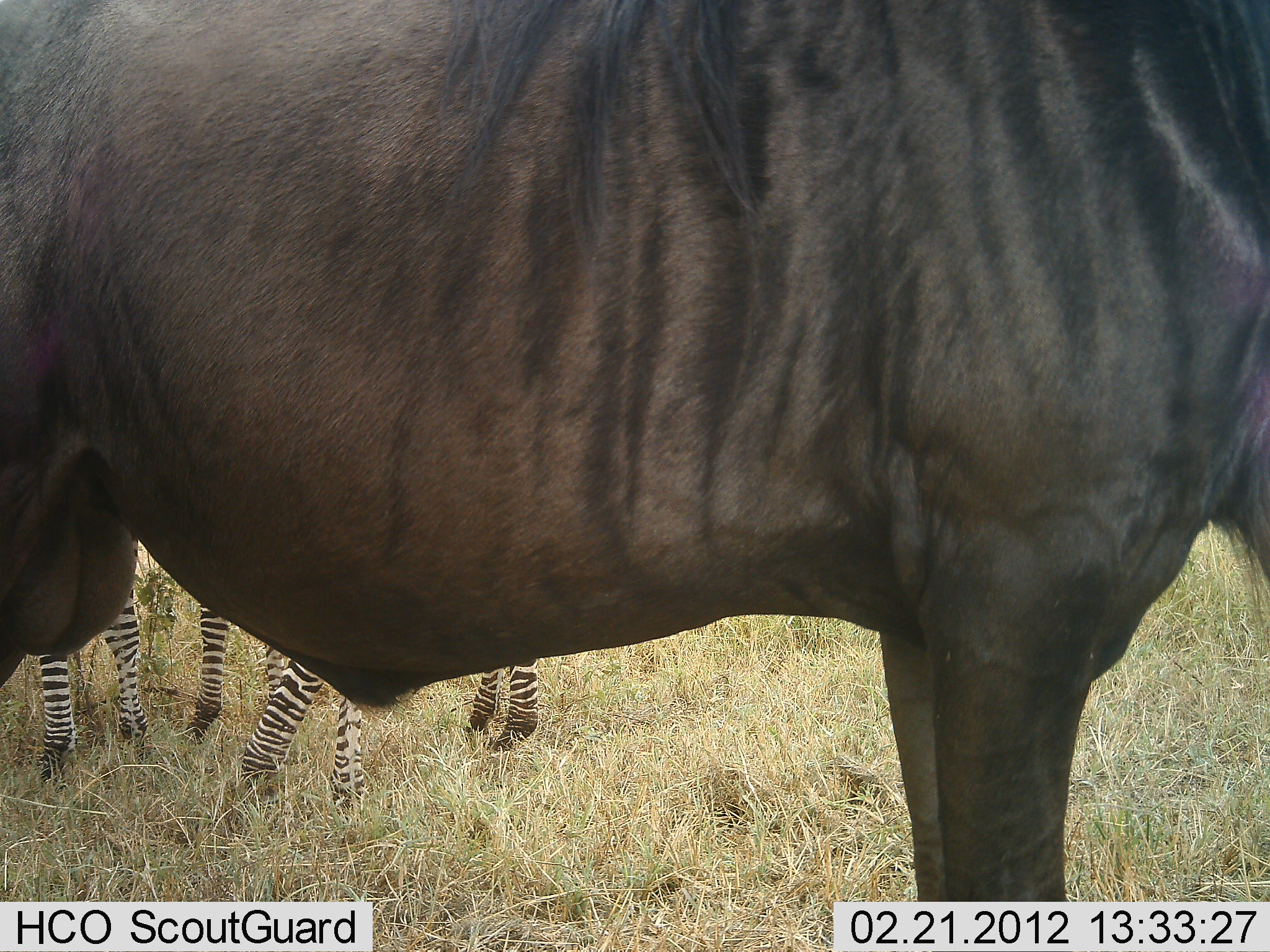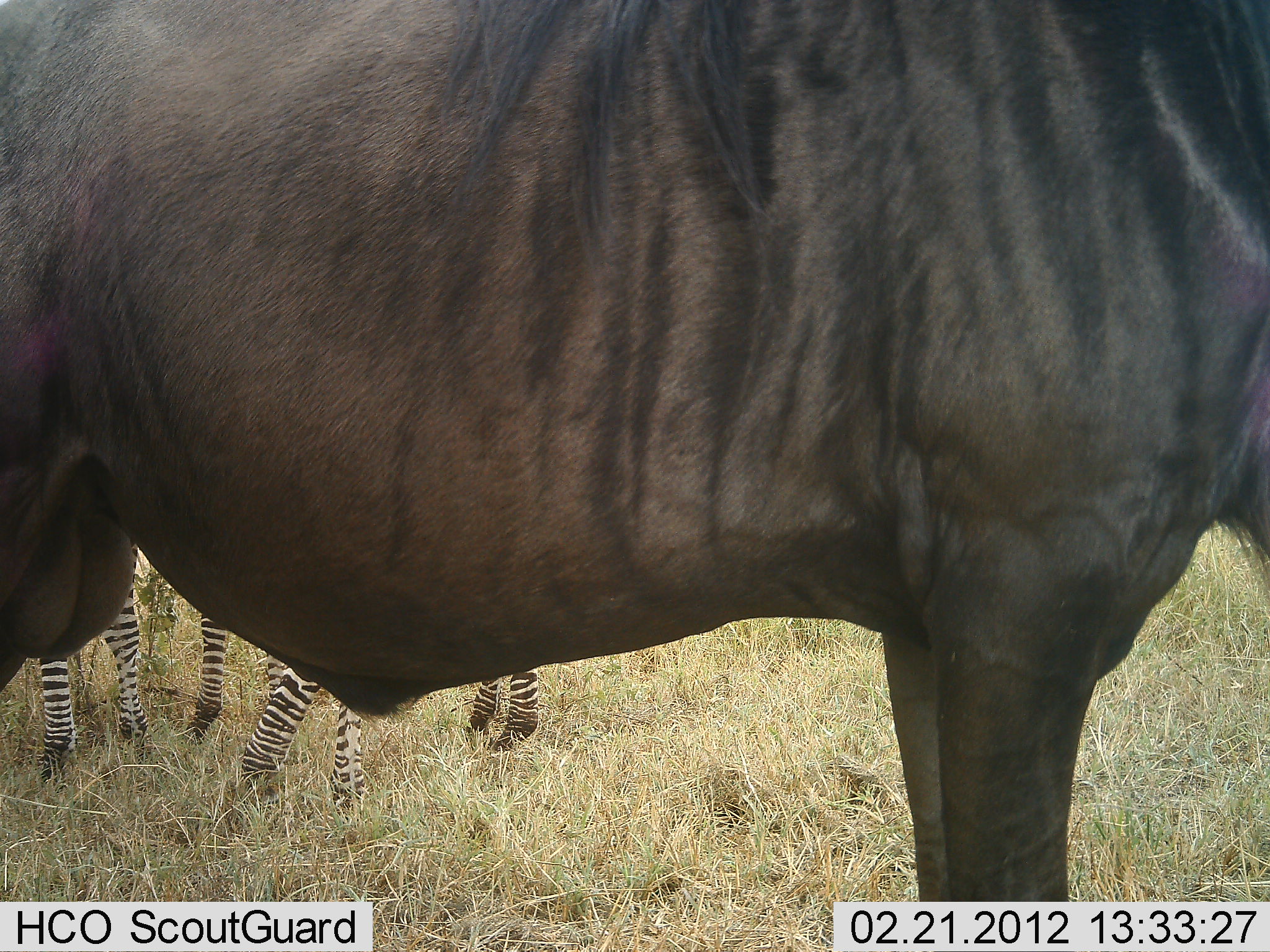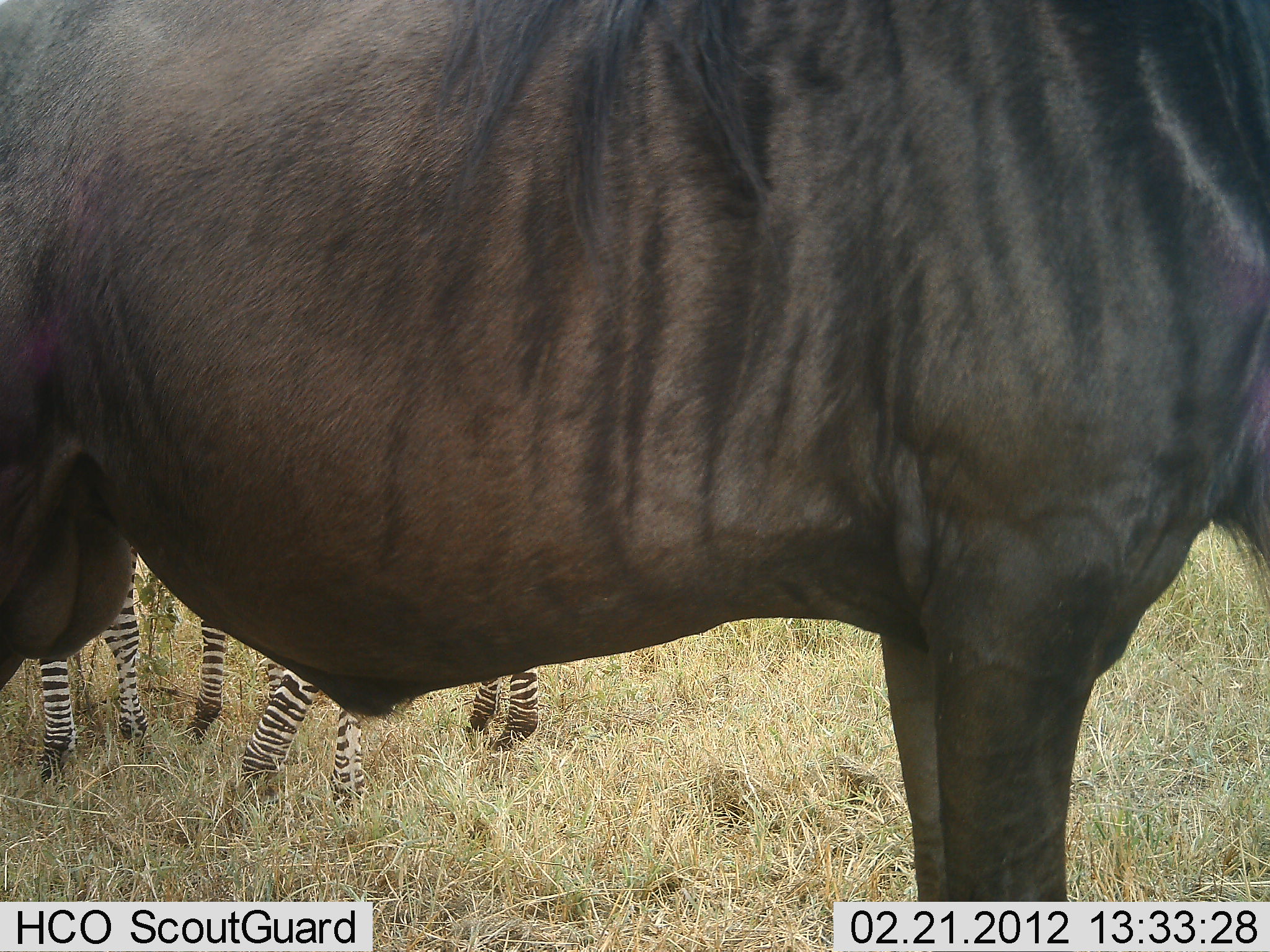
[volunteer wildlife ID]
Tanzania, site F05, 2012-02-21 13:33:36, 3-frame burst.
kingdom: Animalia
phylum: Chordata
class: Mammalia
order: Artiodactyla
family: Bovidae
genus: Connochaetes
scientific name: Connochaetes taurinus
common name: blue wildebeest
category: wildebeest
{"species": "wildebeest (blue wildebeest) (Connochaetes taurinus)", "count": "1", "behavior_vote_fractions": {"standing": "100%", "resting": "0%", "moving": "0%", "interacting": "0%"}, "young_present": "0%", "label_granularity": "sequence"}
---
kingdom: Animalia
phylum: Chordata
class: Mammalia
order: Perissodactyla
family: Equidae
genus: Equus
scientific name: Equus quagga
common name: plains zebra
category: zebra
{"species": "zebra (plains zebra) (Equus quagga)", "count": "2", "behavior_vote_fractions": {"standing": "100%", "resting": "0%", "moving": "0%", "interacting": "0%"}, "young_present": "0%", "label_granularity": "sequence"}